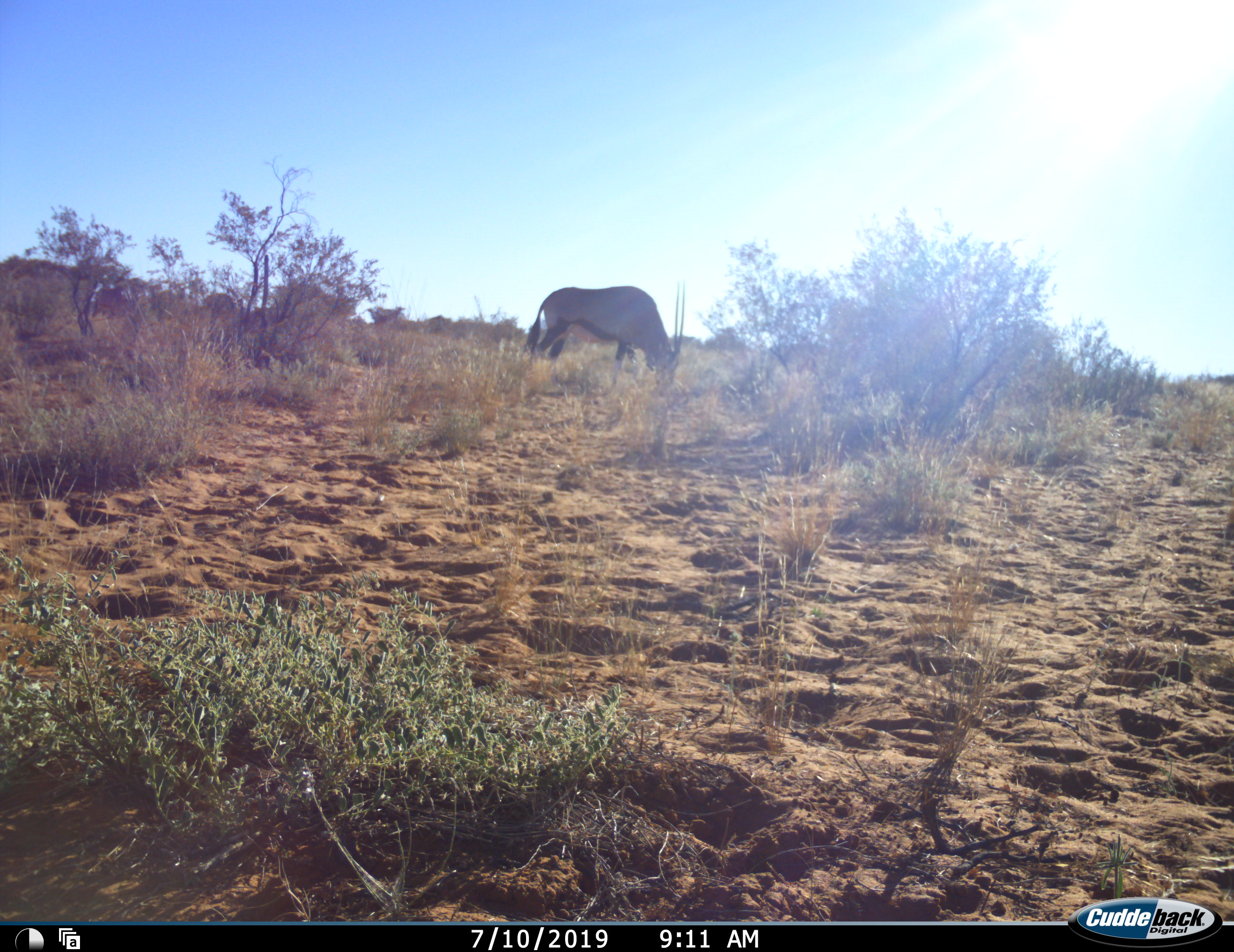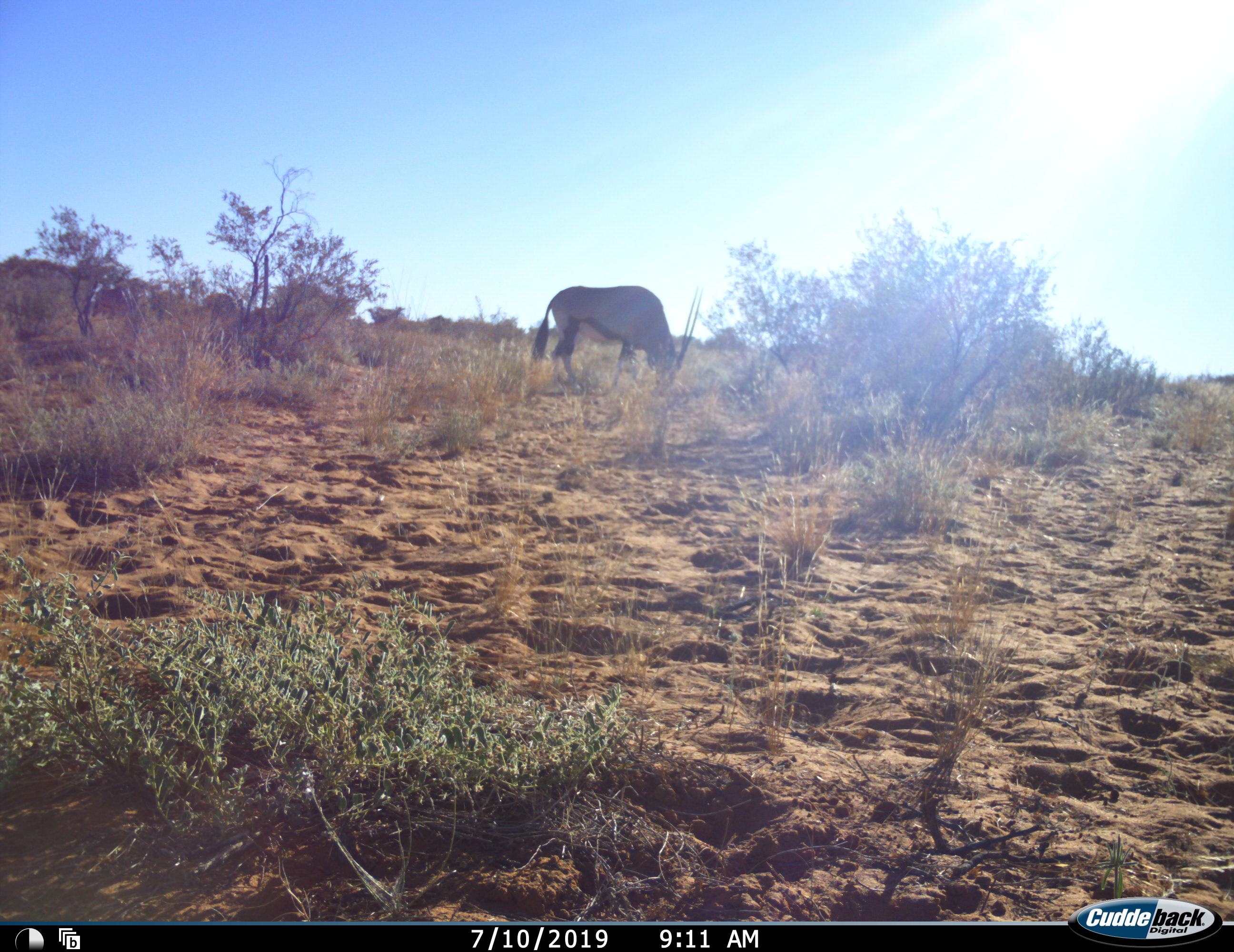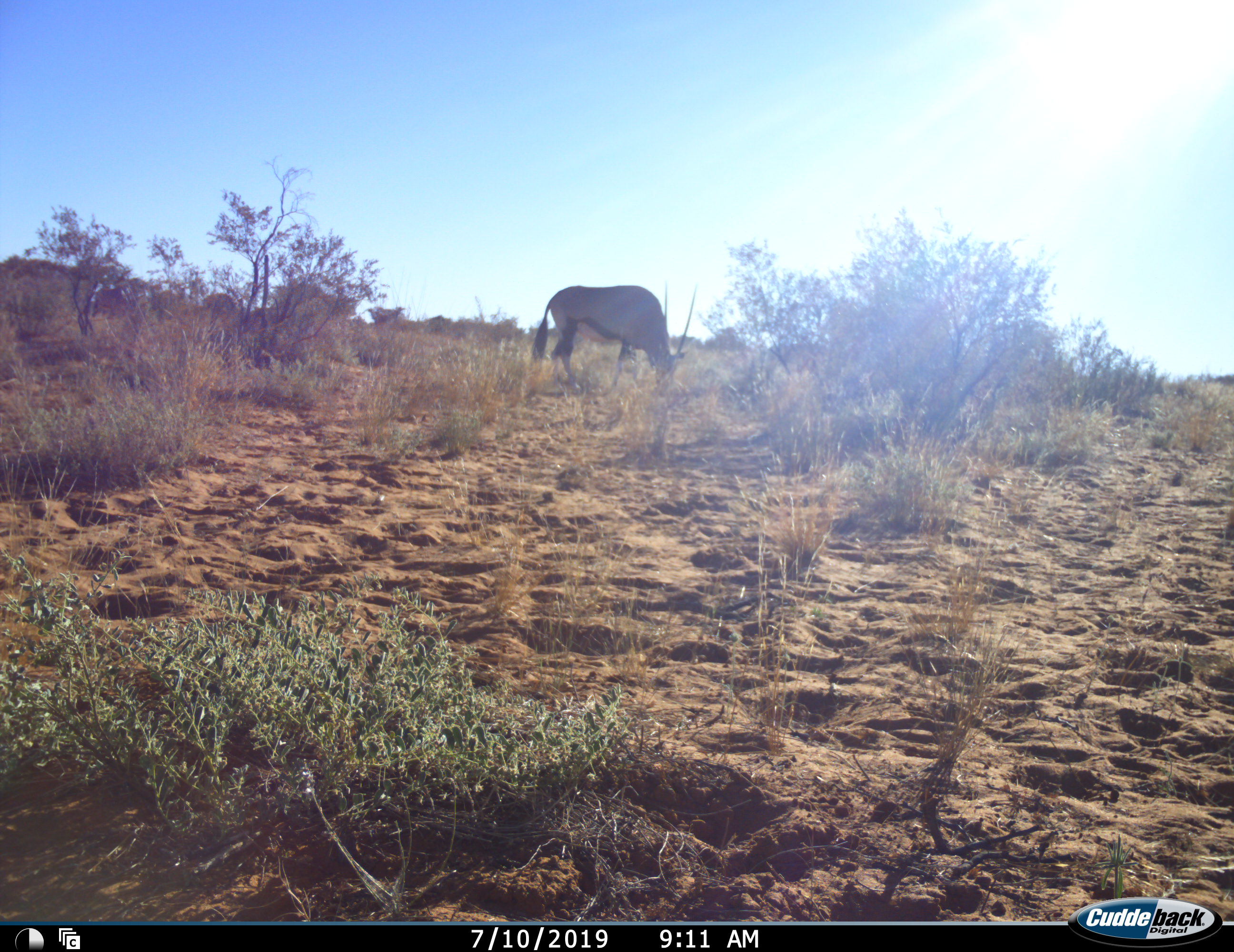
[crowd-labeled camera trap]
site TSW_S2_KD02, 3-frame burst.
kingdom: Animalia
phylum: Chordata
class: Mammalia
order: Artiodactyla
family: Bovidae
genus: Oryx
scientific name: Oryx gazella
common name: gemsbok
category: oryx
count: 1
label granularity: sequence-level